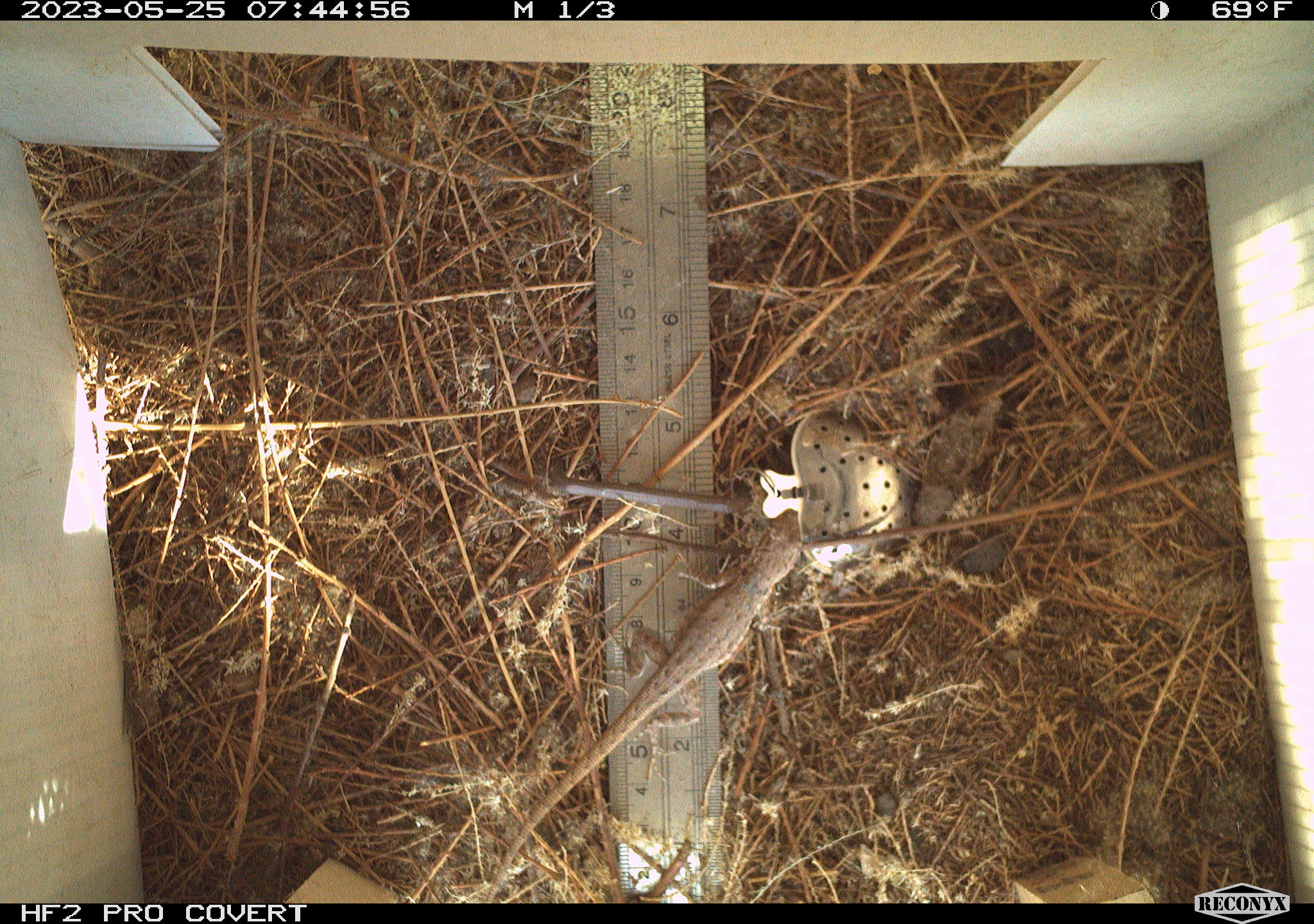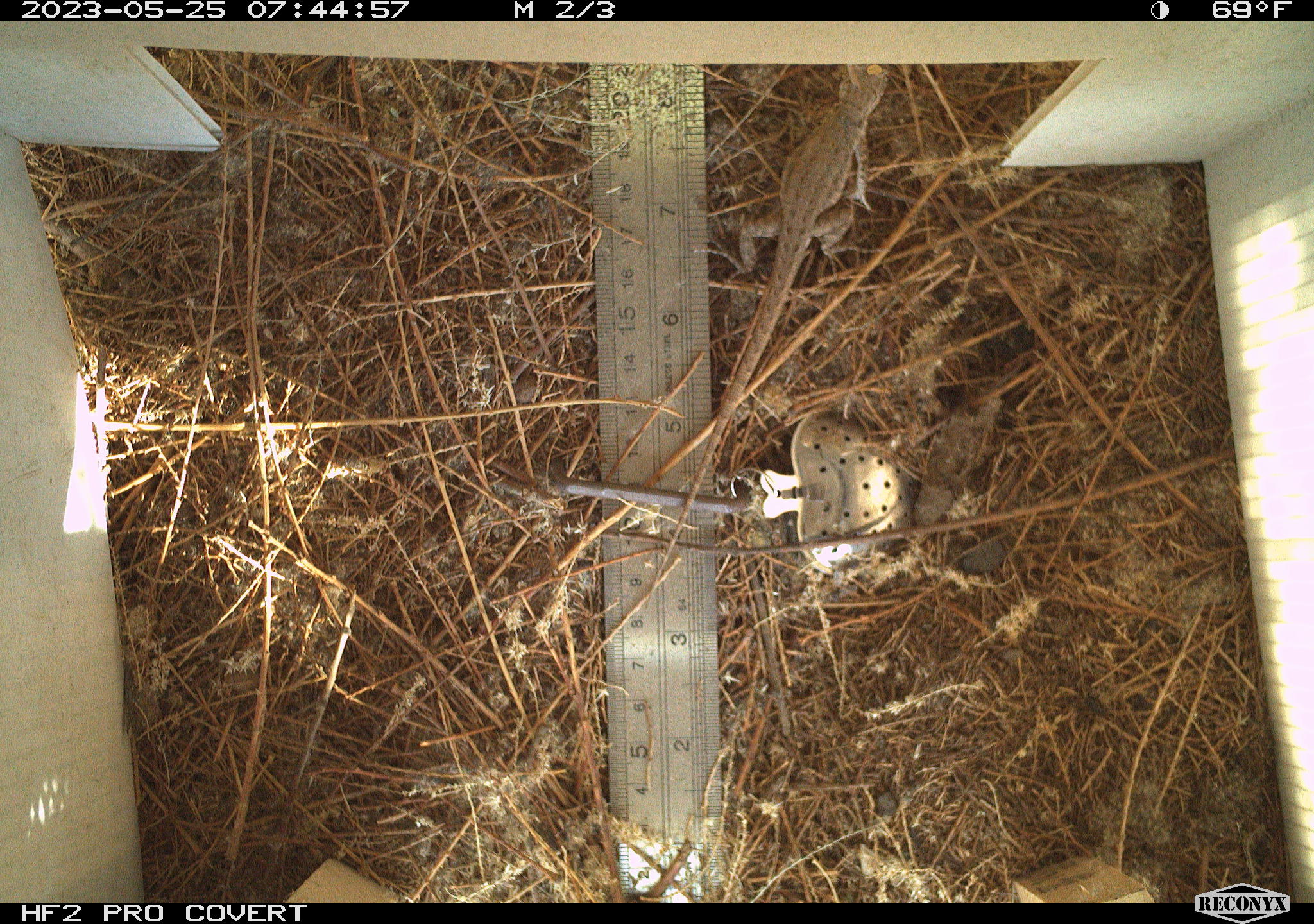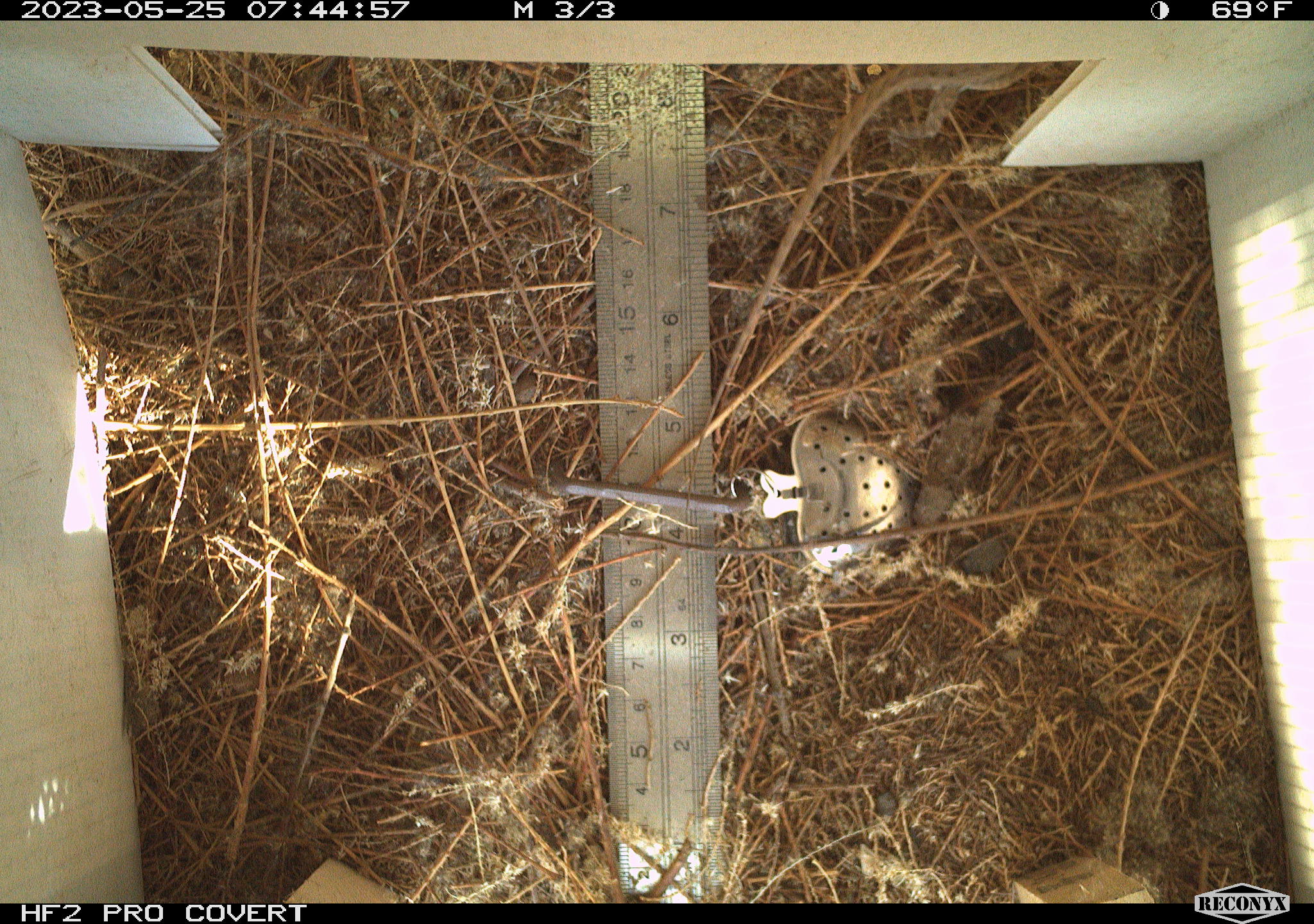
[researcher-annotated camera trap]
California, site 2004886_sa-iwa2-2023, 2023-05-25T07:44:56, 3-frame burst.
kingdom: Animalia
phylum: Chordata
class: Reptilia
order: Squamata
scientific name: Squamata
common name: lizards and snakes